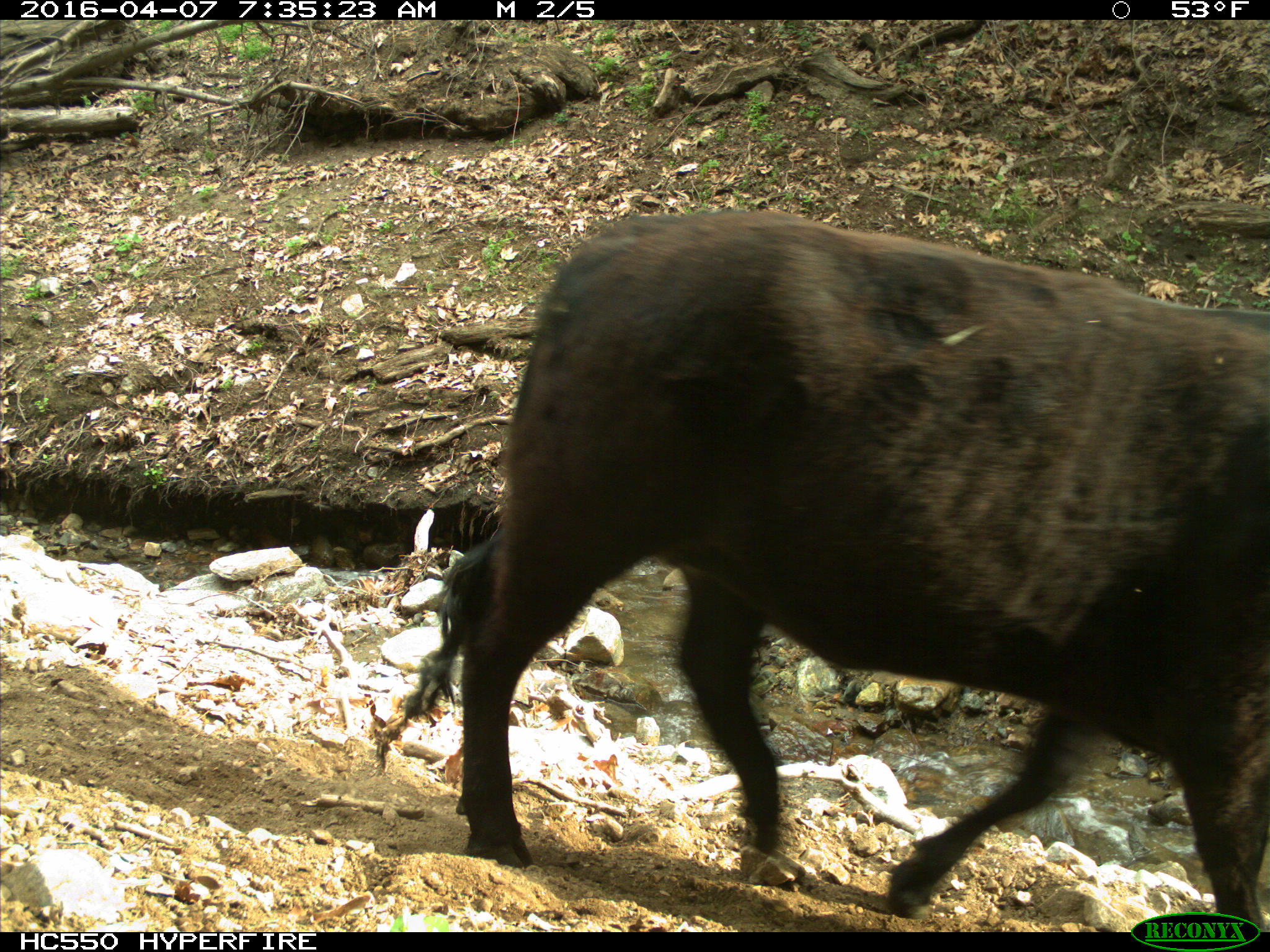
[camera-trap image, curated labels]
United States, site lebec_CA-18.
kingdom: Animalia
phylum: Chordata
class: Mammalia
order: Artiodactyla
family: Bovidae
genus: Bos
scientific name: Bos taurus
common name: domestic cow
Bos taurus (domestic cow).